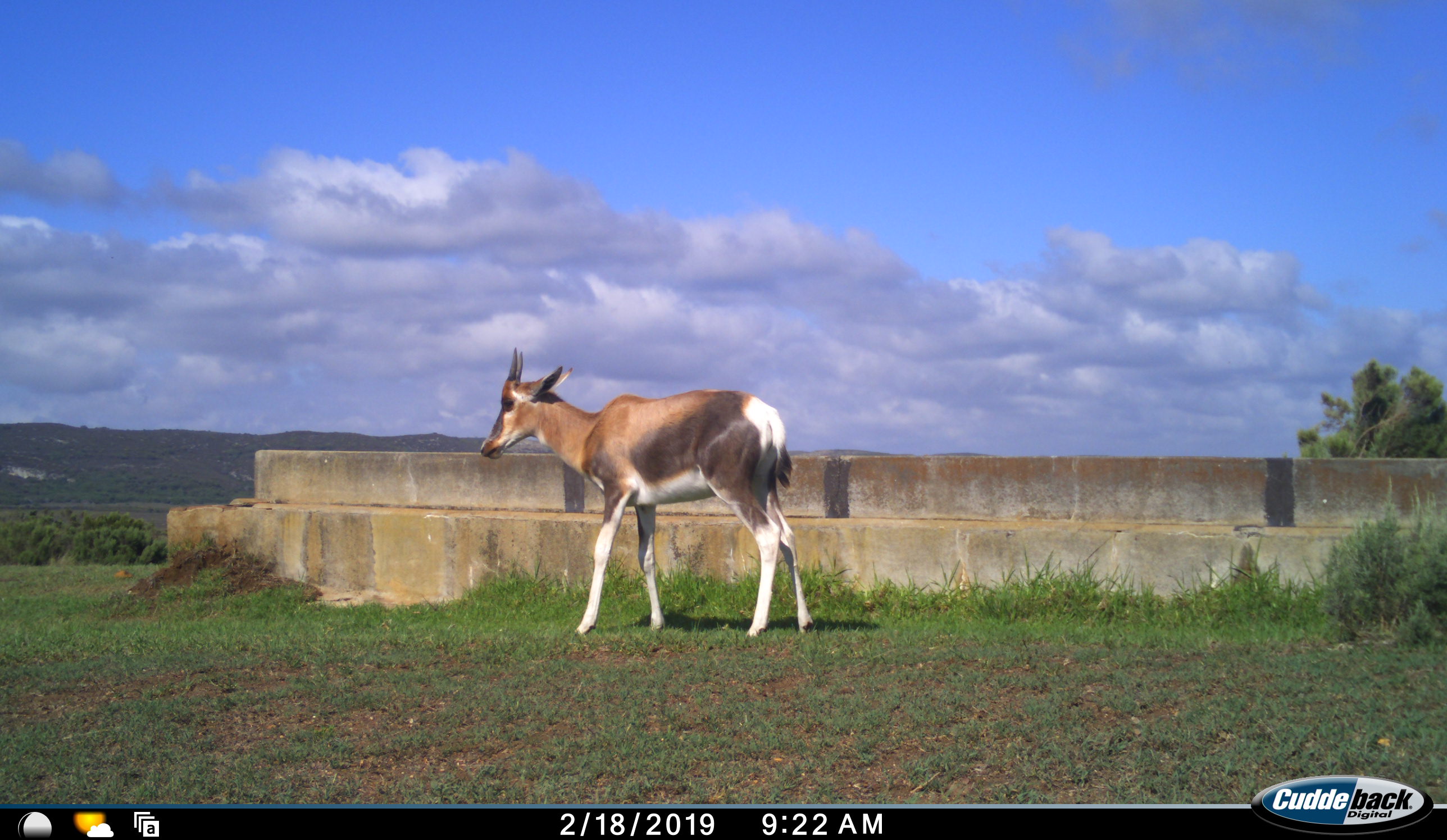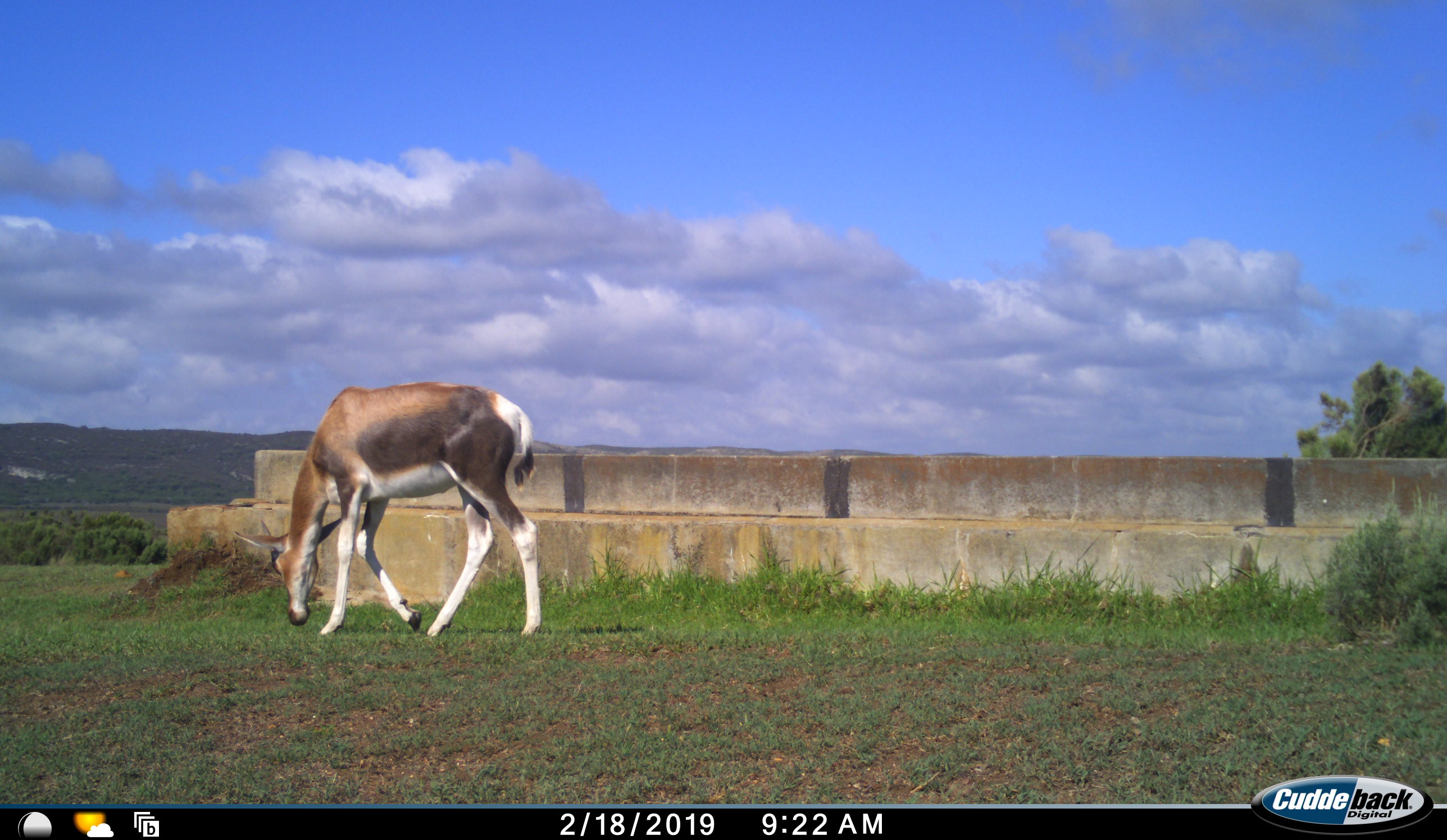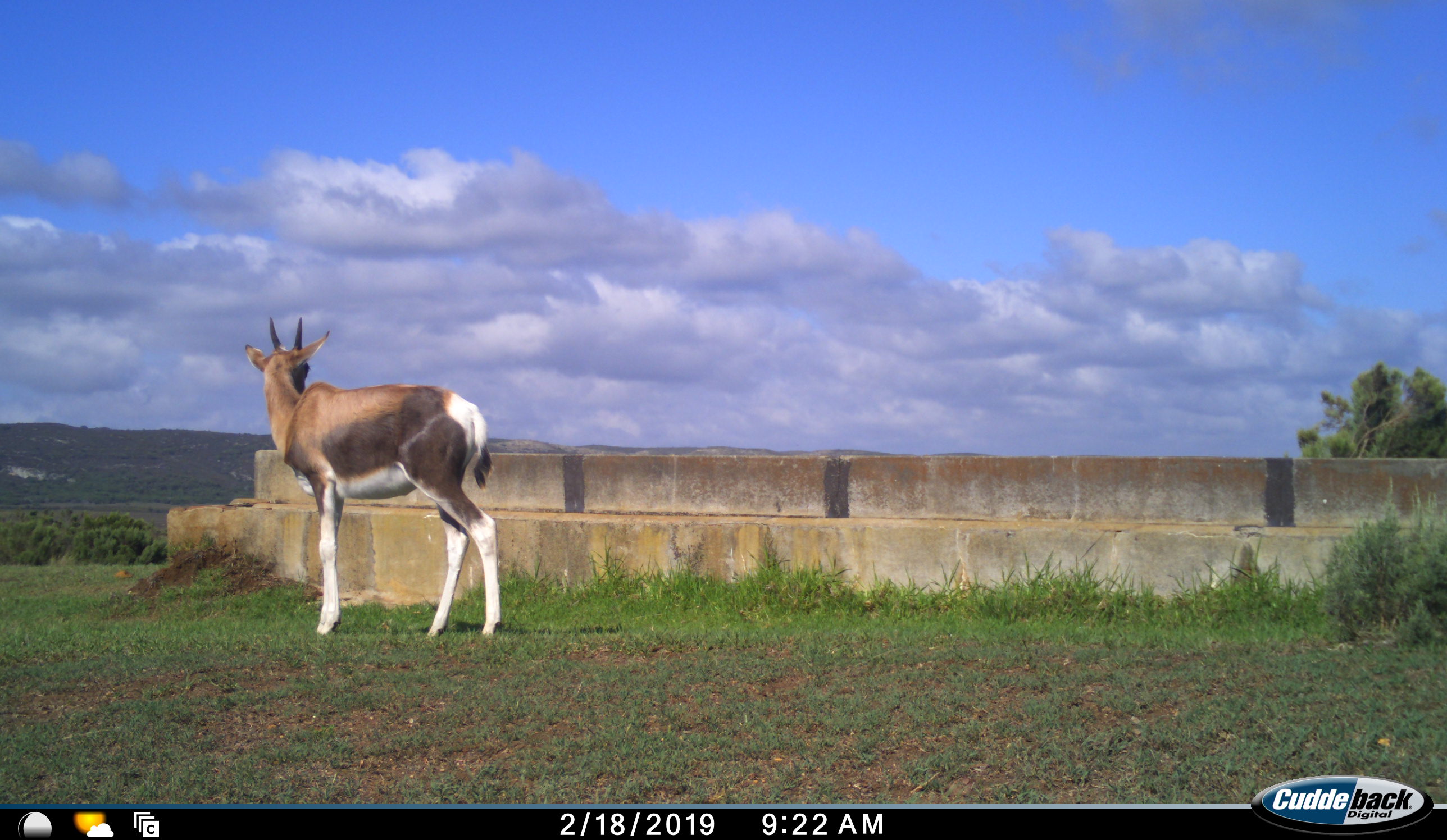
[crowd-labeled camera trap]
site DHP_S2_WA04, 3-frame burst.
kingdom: Animalia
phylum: Chordata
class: Mammalia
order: Artiodactyla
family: Bovidae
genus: Damaliscus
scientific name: Damaliscus pygargus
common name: bontebok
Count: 1.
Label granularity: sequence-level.